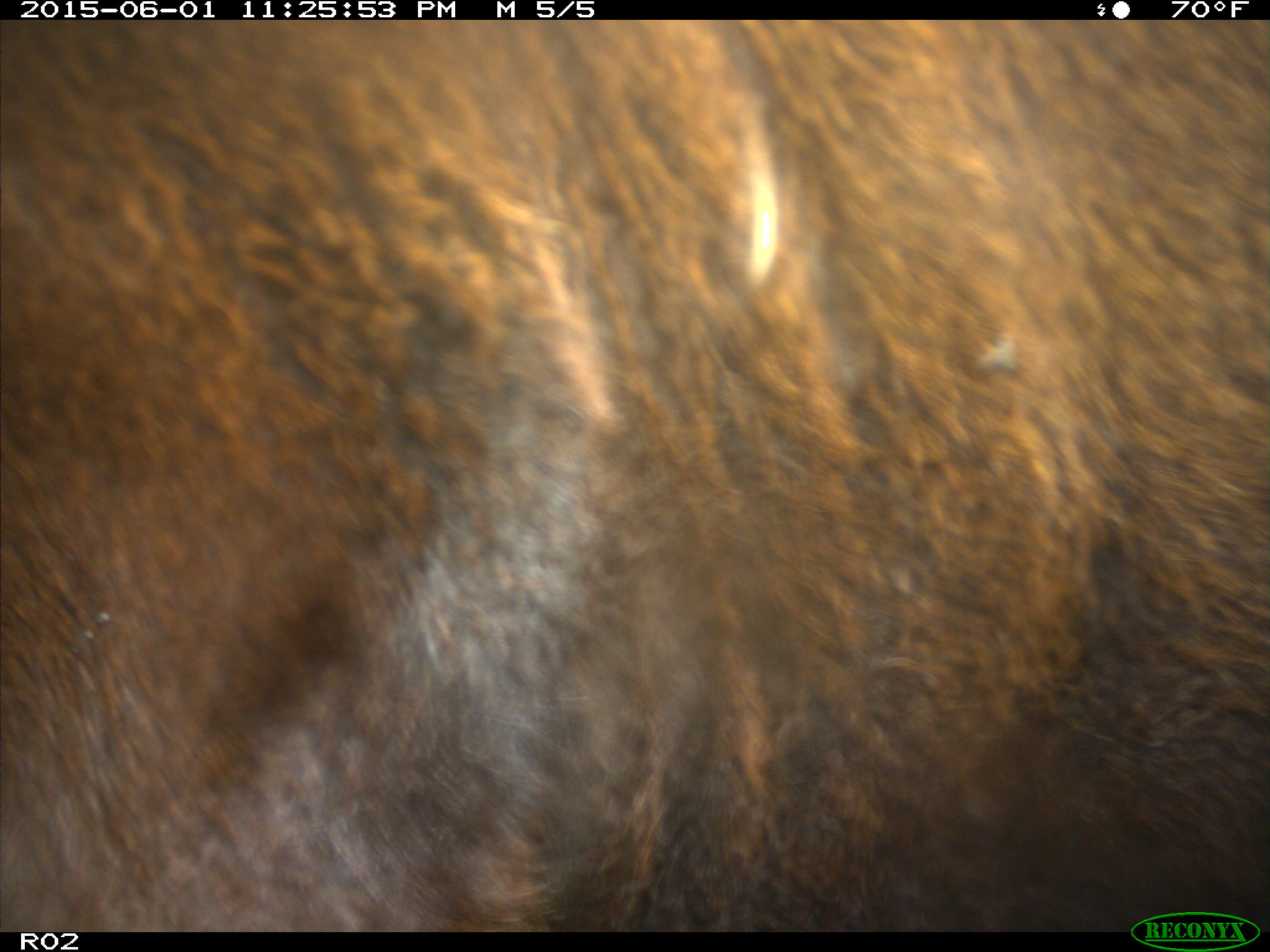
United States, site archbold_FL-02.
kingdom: Animalia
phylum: Chordata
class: Mammalia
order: Artiodactyla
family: Bovidae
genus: Bos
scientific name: Bos taurus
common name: domestic cow